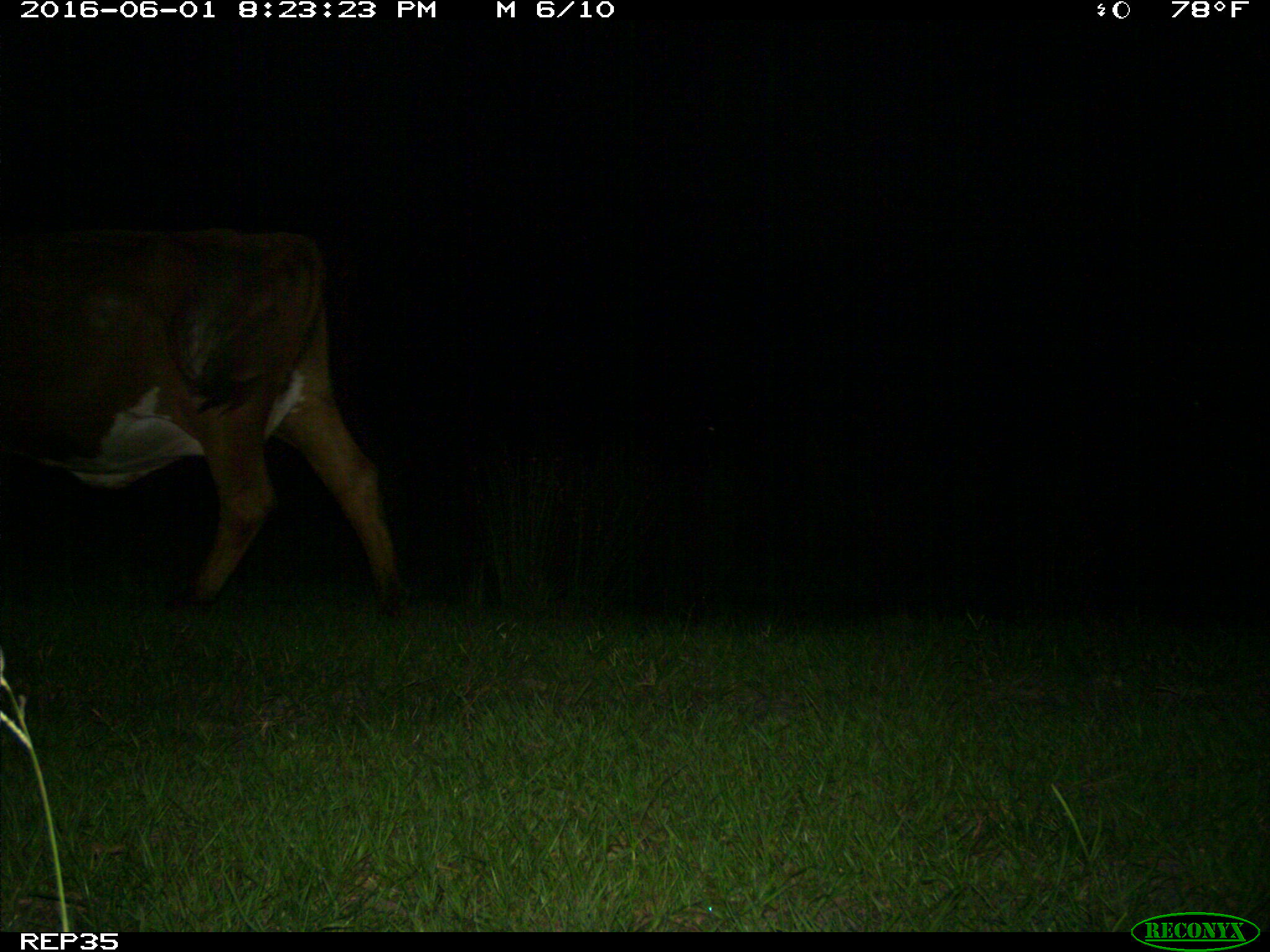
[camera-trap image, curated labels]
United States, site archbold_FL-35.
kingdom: Animalia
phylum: Chordata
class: Mammalia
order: Artiodactyla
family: Bovidae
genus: Bos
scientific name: Bos taurus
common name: domestic cow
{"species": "Bos taurus (domestic cow)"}